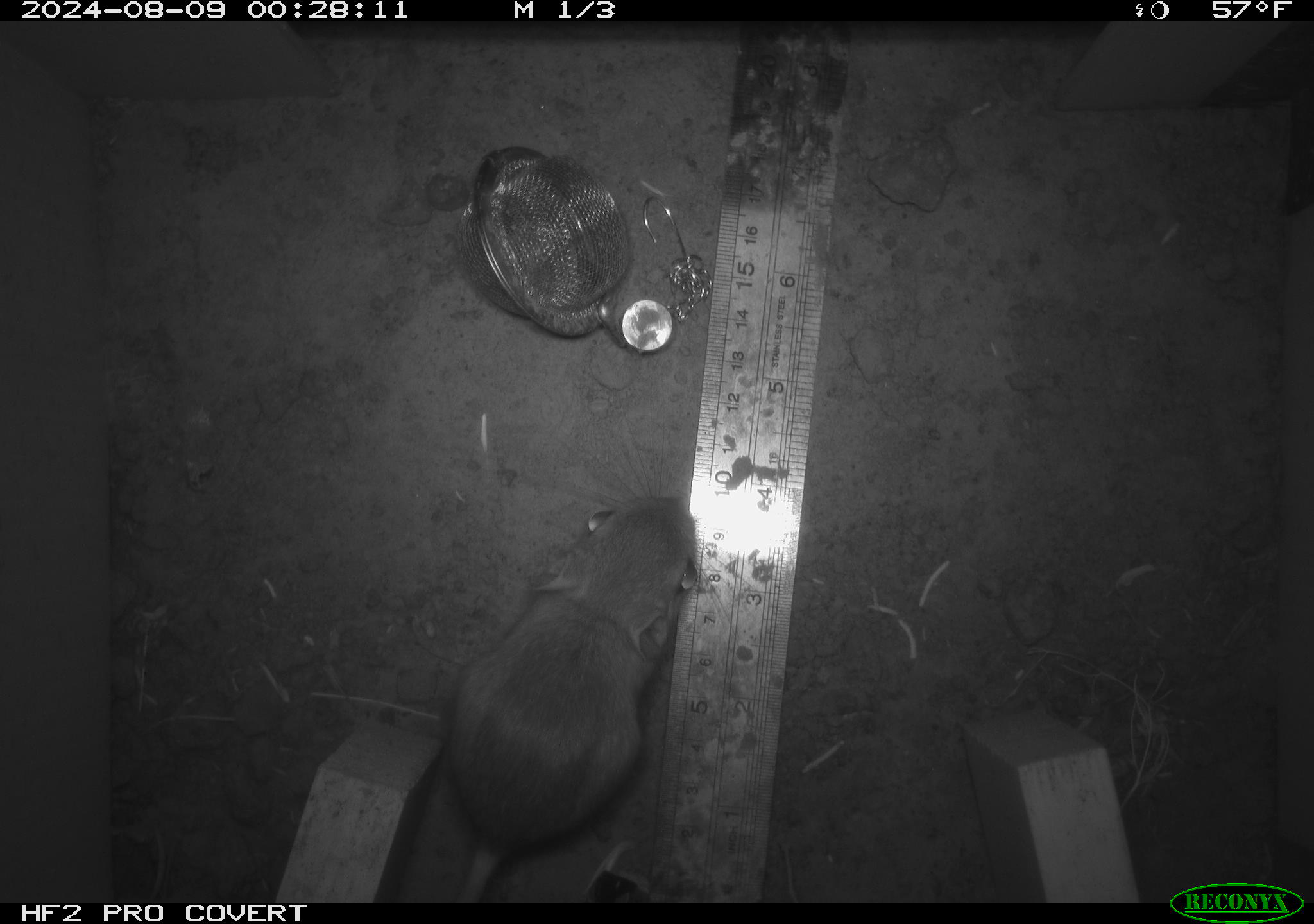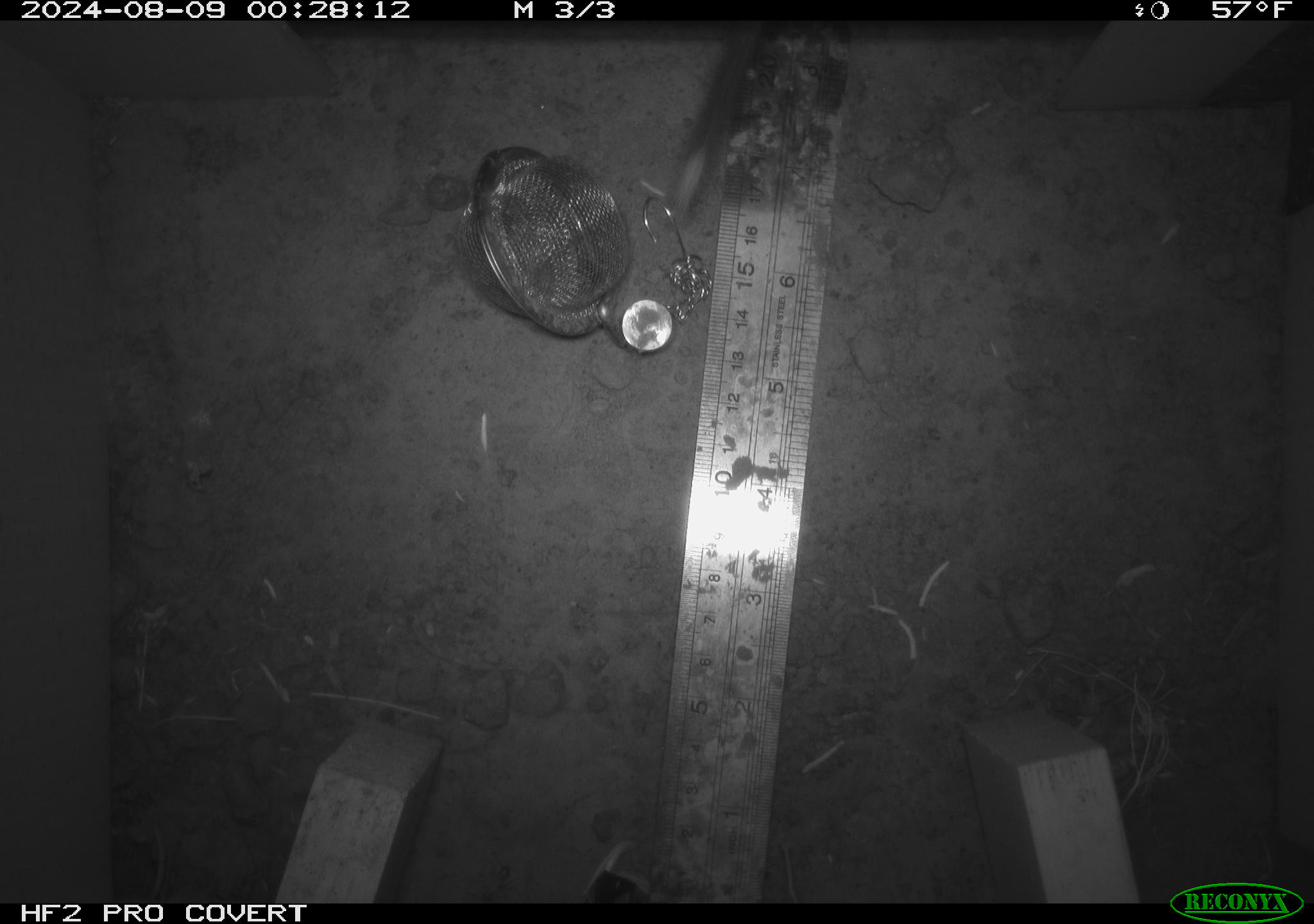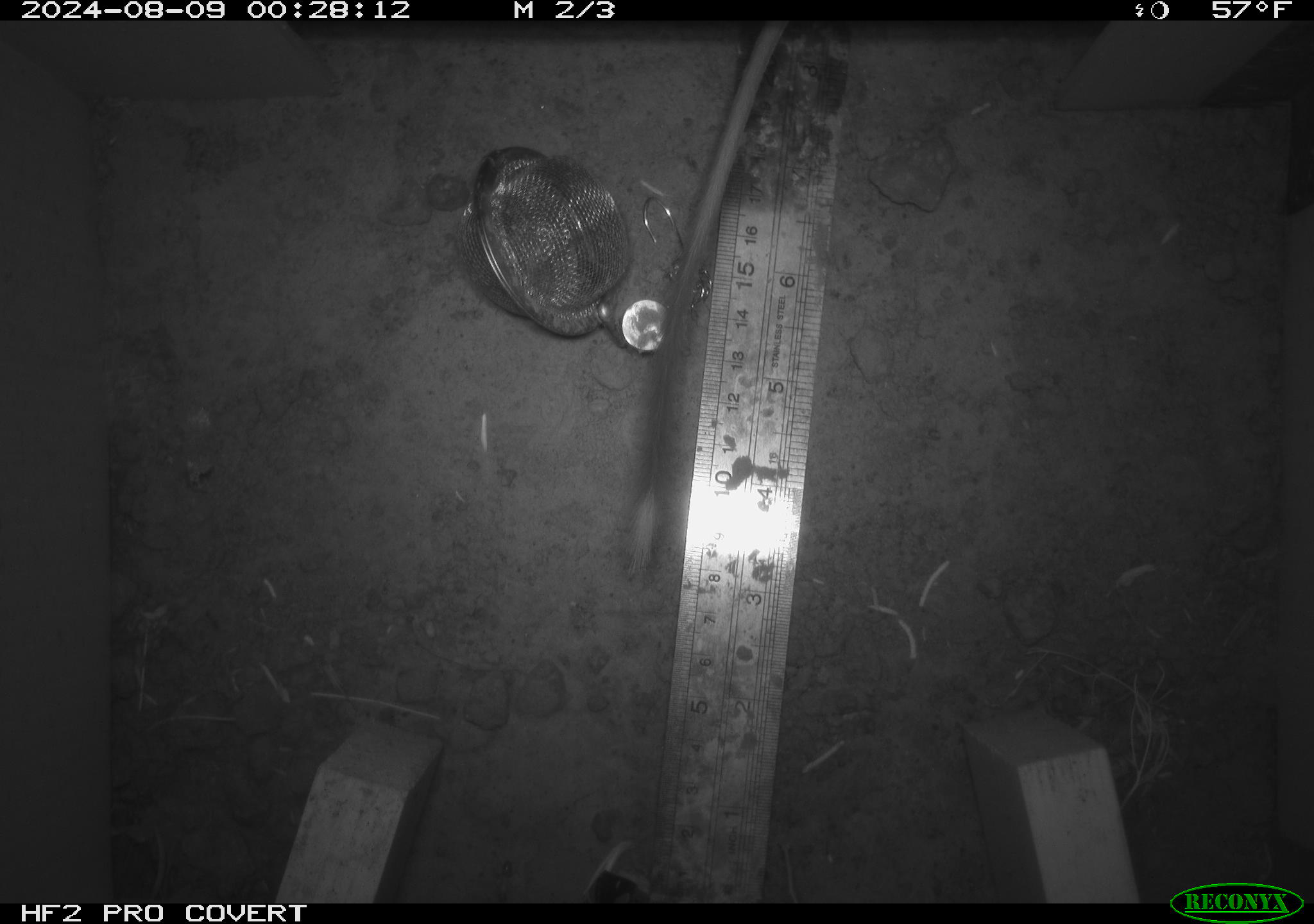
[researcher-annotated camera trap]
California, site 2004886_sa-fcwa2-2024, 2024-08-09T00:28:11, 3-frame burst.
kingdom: Animalia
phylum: Chordata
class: Mammalia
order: Rodentia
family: Heteromyidae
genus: Dipodomys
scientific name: Dipodomys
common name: kangaroo rats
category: dipodomys species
Dipodomys species (kangaroo rats) (Dipodomys).